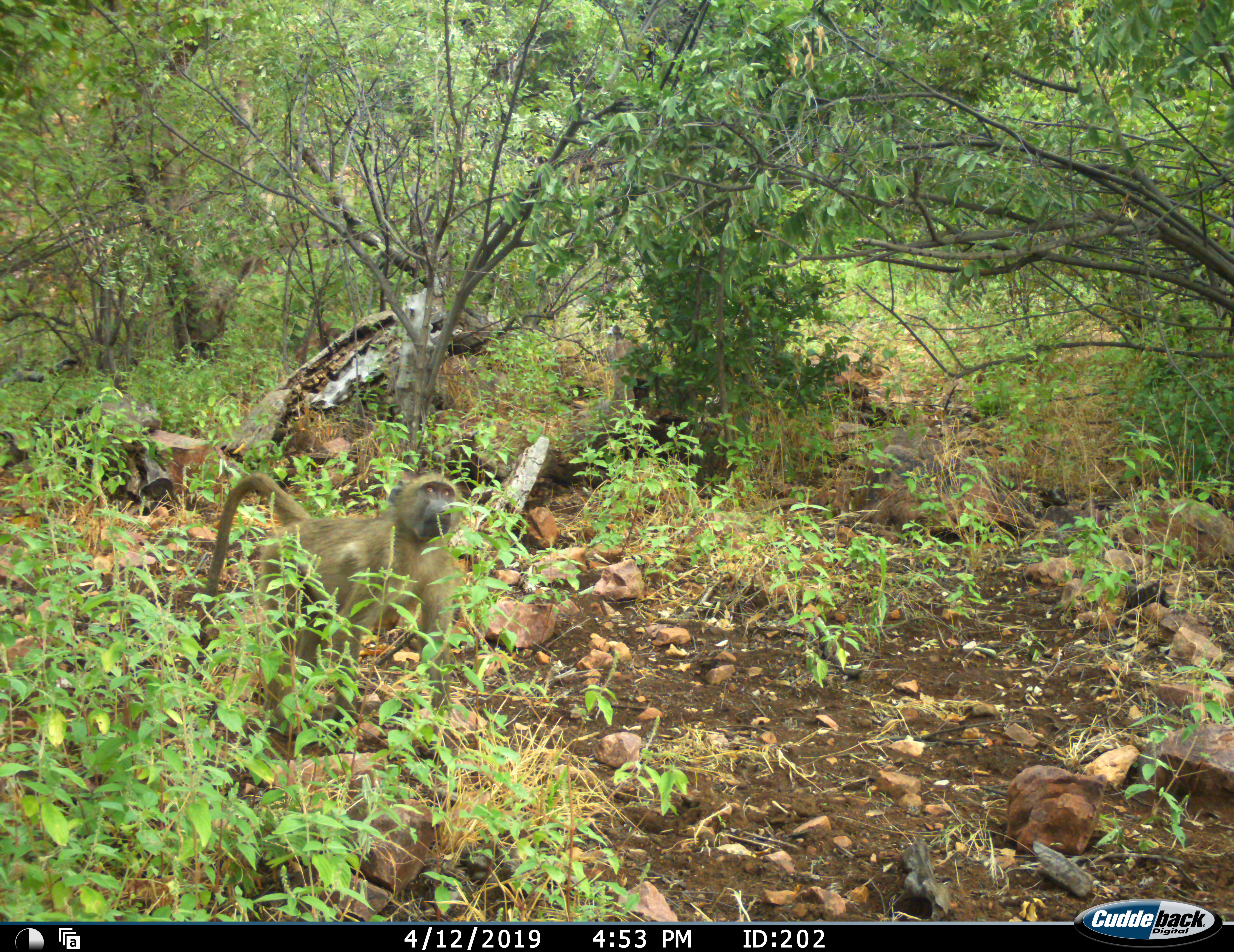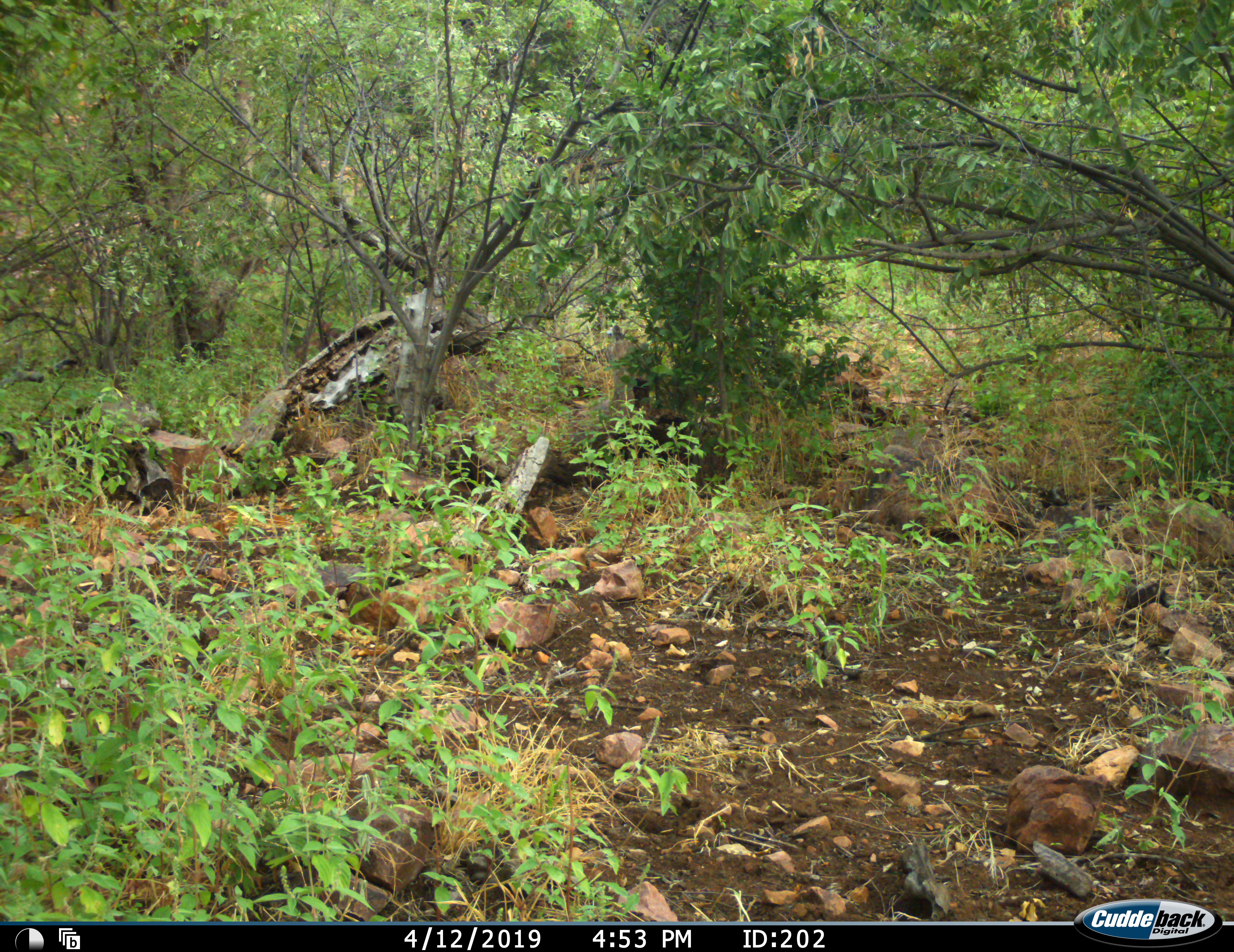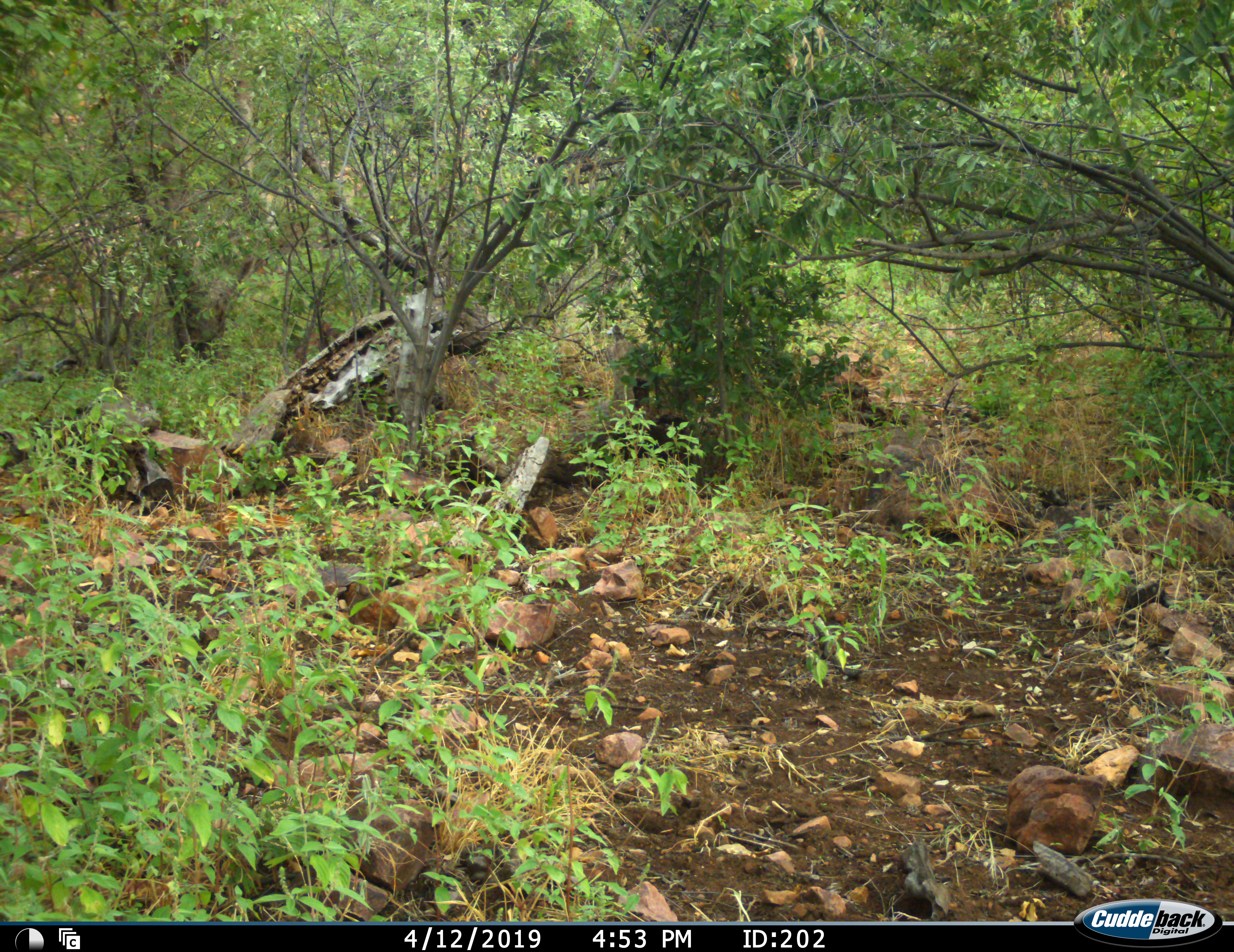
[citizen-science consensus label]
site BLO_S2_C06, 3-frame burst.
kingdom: Animalia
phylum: Chordata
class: Mammalia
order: Primates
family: Cercopithecidae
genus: Papio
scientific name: Papio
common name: baboon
Baboon (Papio), count 1. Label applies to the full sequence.